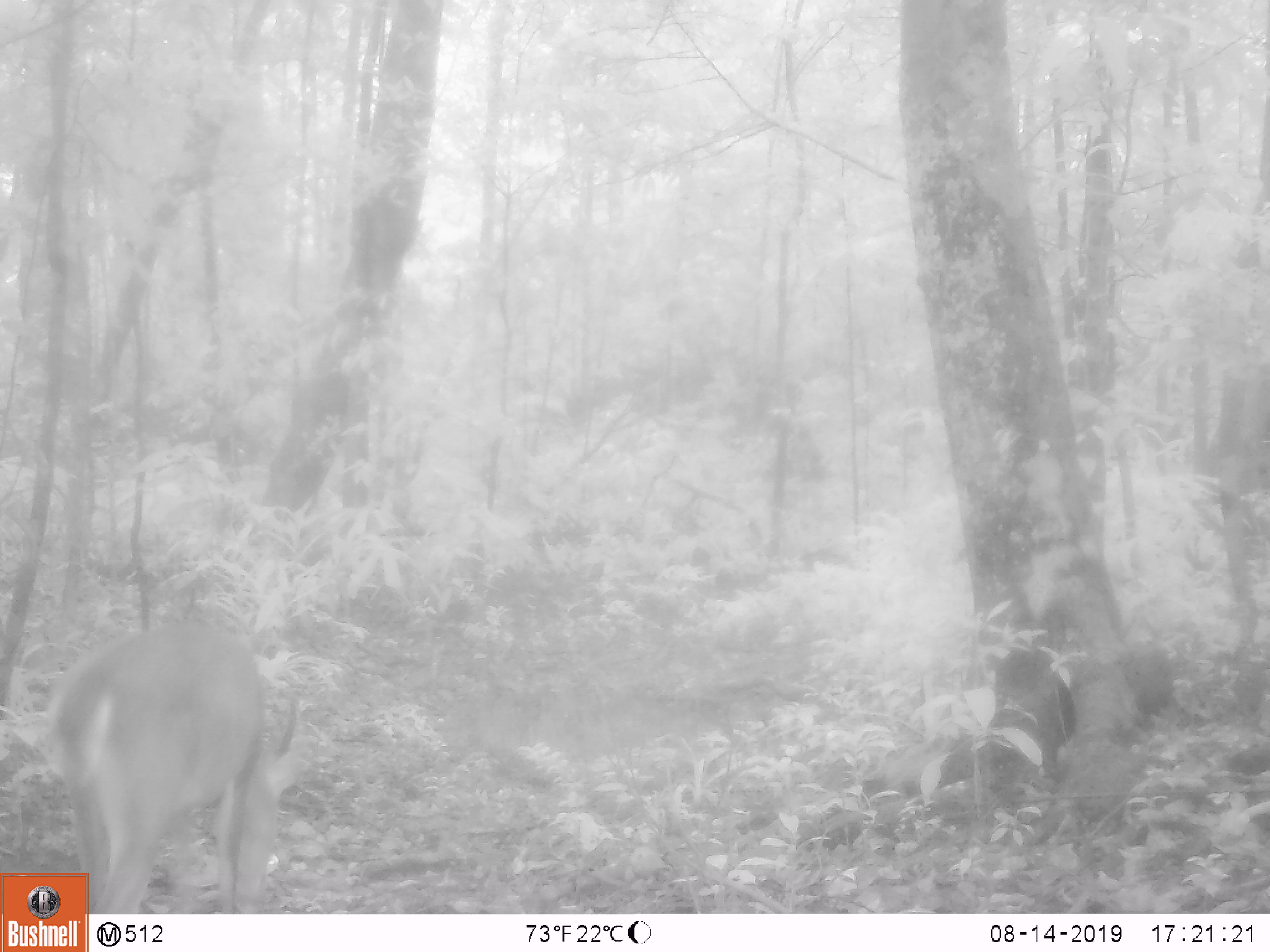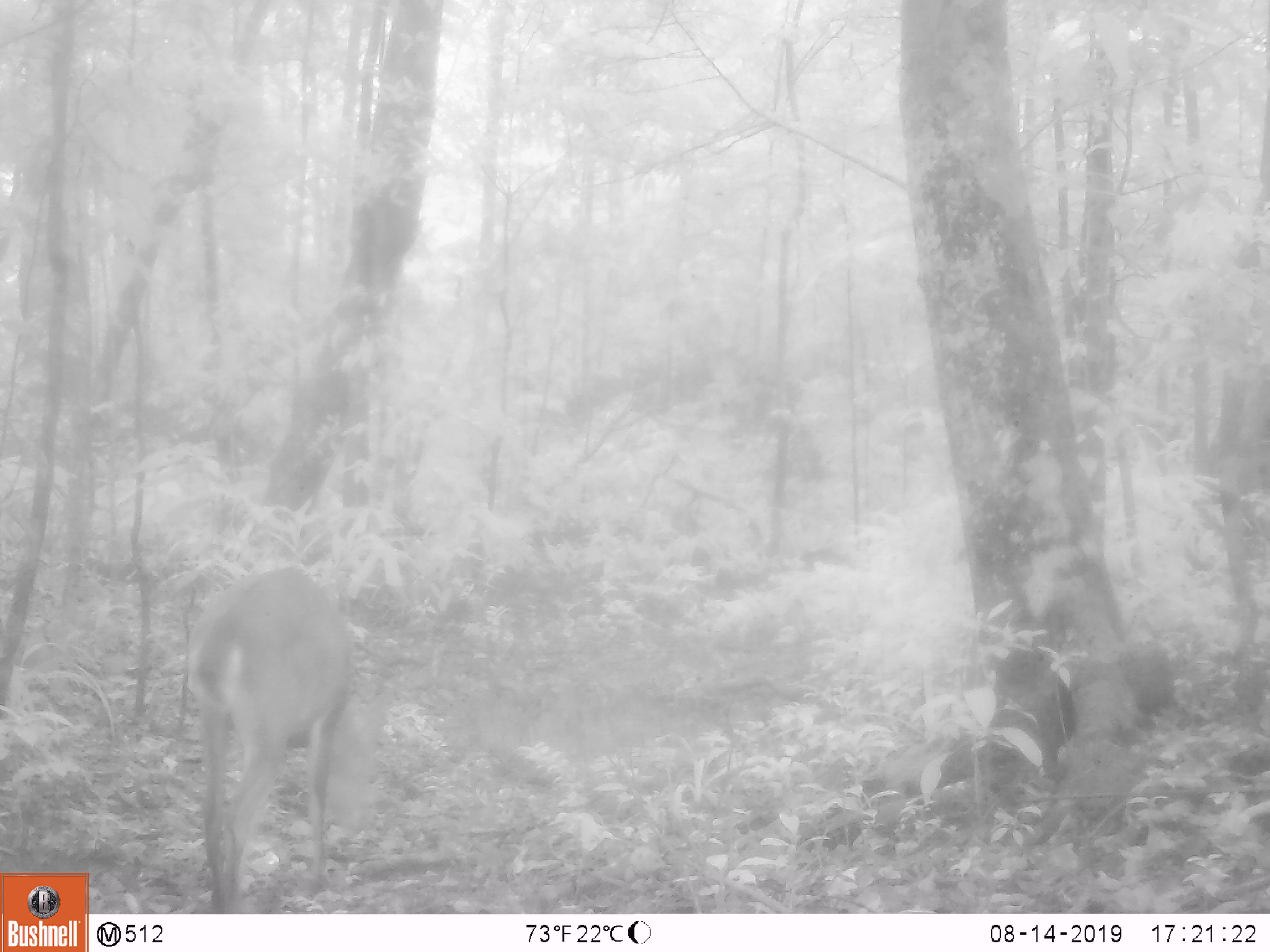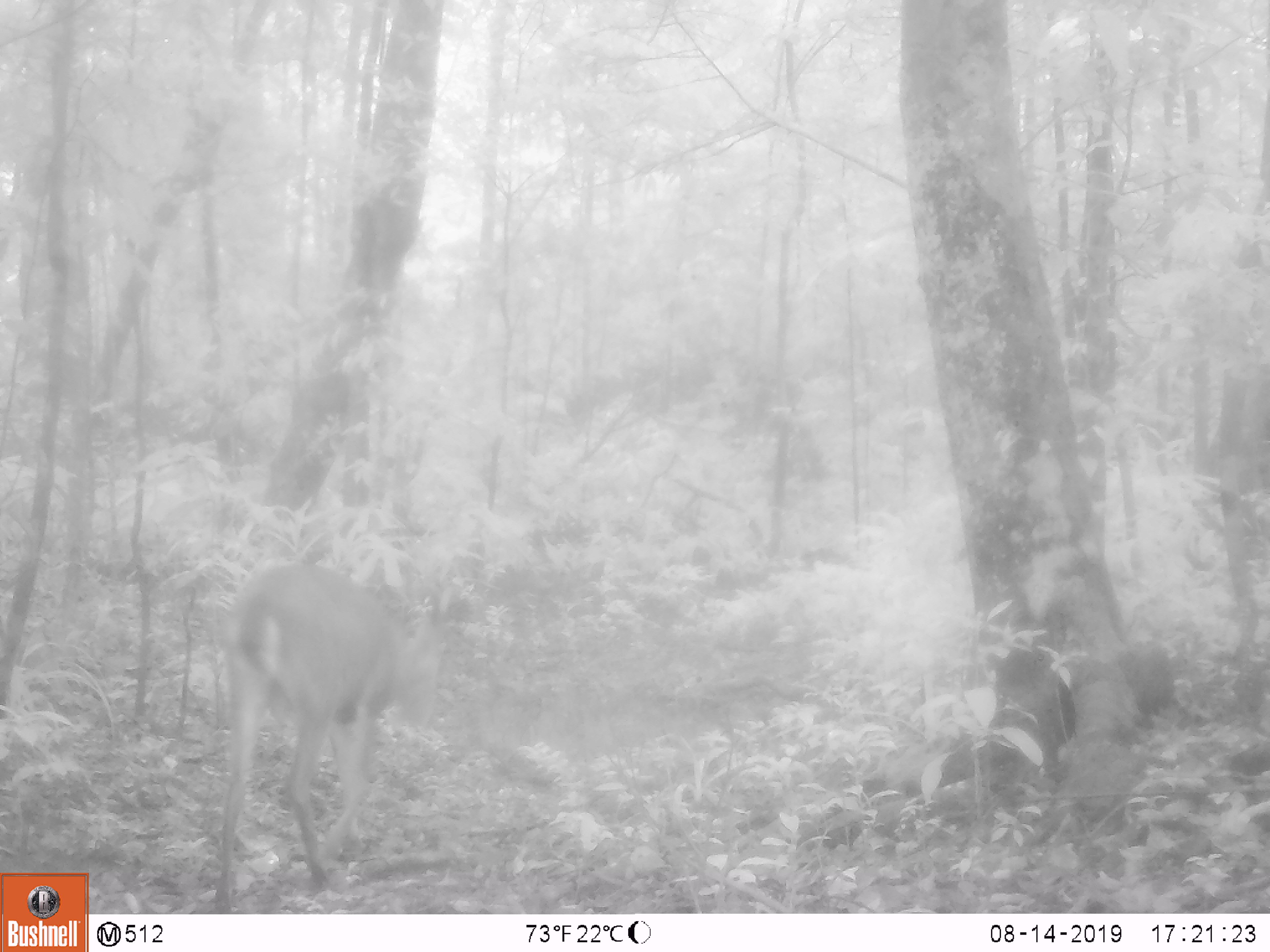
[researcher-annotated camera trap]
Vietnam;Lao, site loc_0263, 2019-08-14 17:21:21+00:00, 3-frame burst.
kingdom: Animalia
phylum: Chordata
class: Mammalia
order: Artiodactyla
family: Cervidae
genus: Muntiacus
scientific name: Muntiacus vuquangensis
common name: large-antlered muntjac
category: large antlered muntjac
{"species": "large antlered muntjac (large-antlered muntjac) (Muntiacus vuquangensis)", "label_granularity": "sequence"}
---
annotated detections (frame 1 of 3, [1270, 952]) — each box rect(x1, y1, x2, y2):
large antlered muntjac: rect(46, 623, 298, 914)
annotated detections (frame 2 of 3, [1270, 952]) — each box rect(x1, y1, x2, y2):
large antlered muntjac: rect(184, 564, 374, 914)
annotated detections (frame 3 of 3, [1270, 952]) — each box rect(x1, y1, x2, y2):
large antlered muntjac: rect(215, 560, 439, 909)